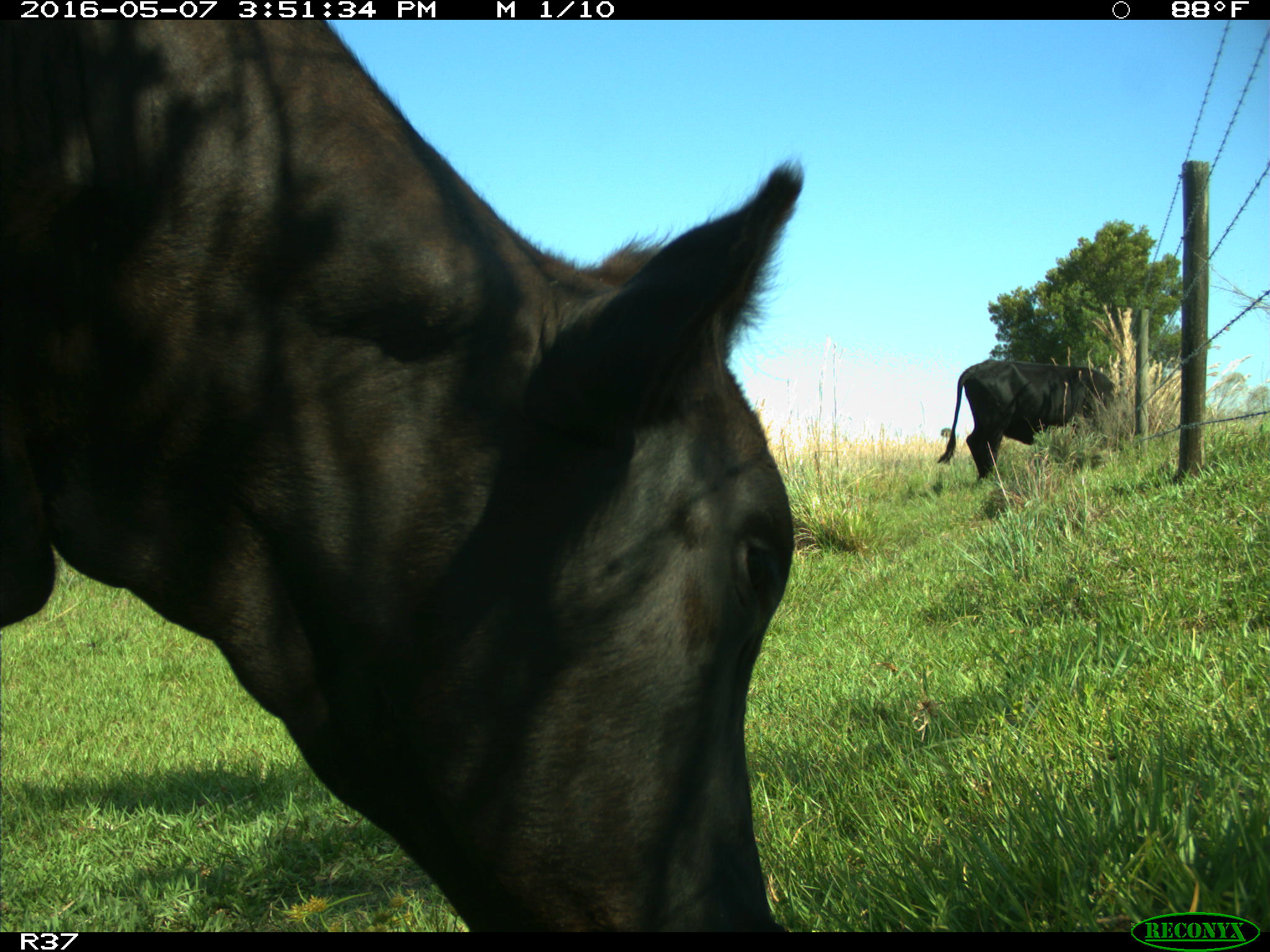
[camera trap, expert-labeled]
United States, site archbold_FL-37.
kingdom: Animalia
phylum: Chordata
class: Mammalia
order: Artiodactyla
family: Bovidae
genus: Bos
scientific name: Bos taurus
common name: domestic cow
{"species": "Bos taurus (domestic cow)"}